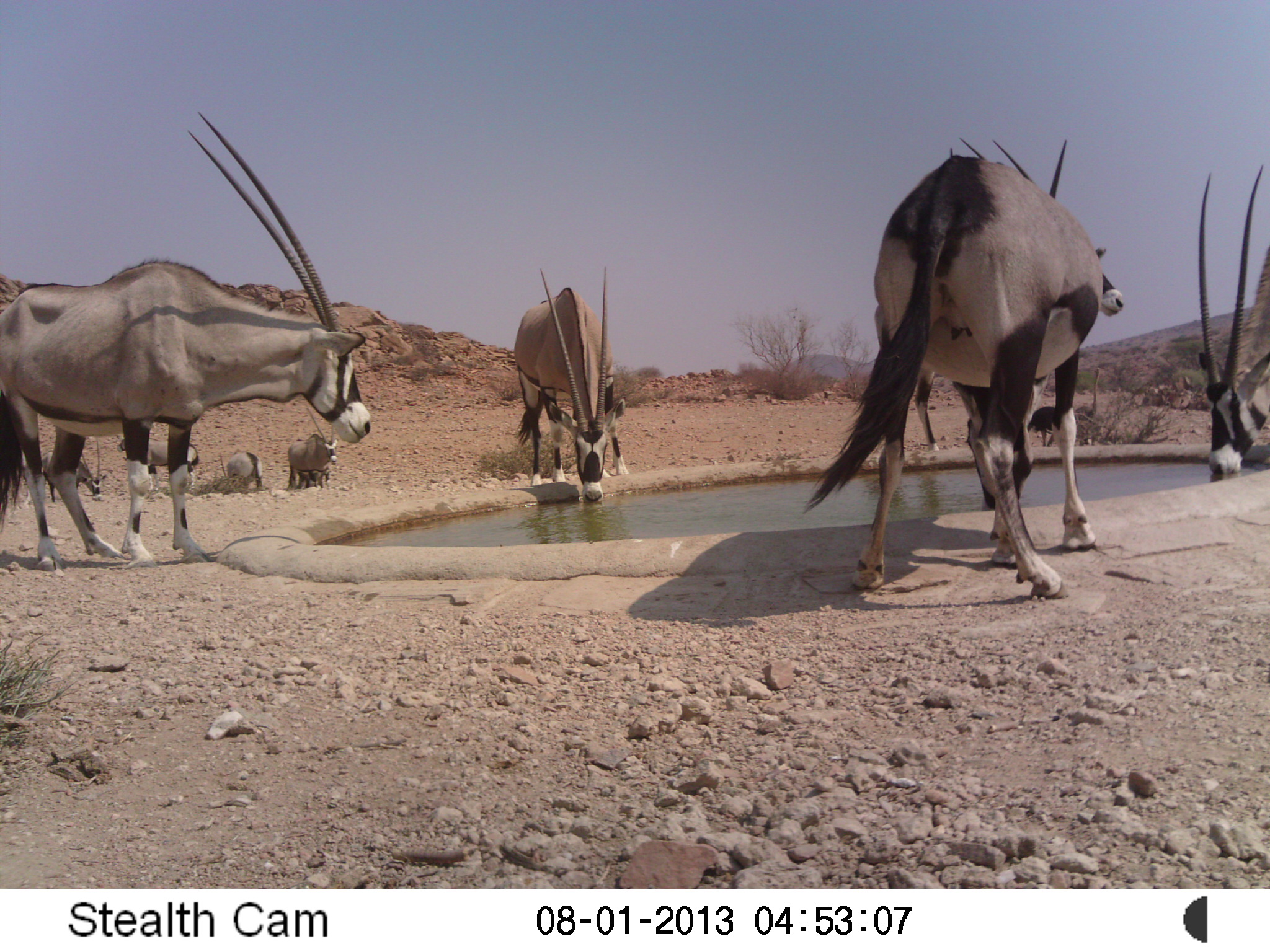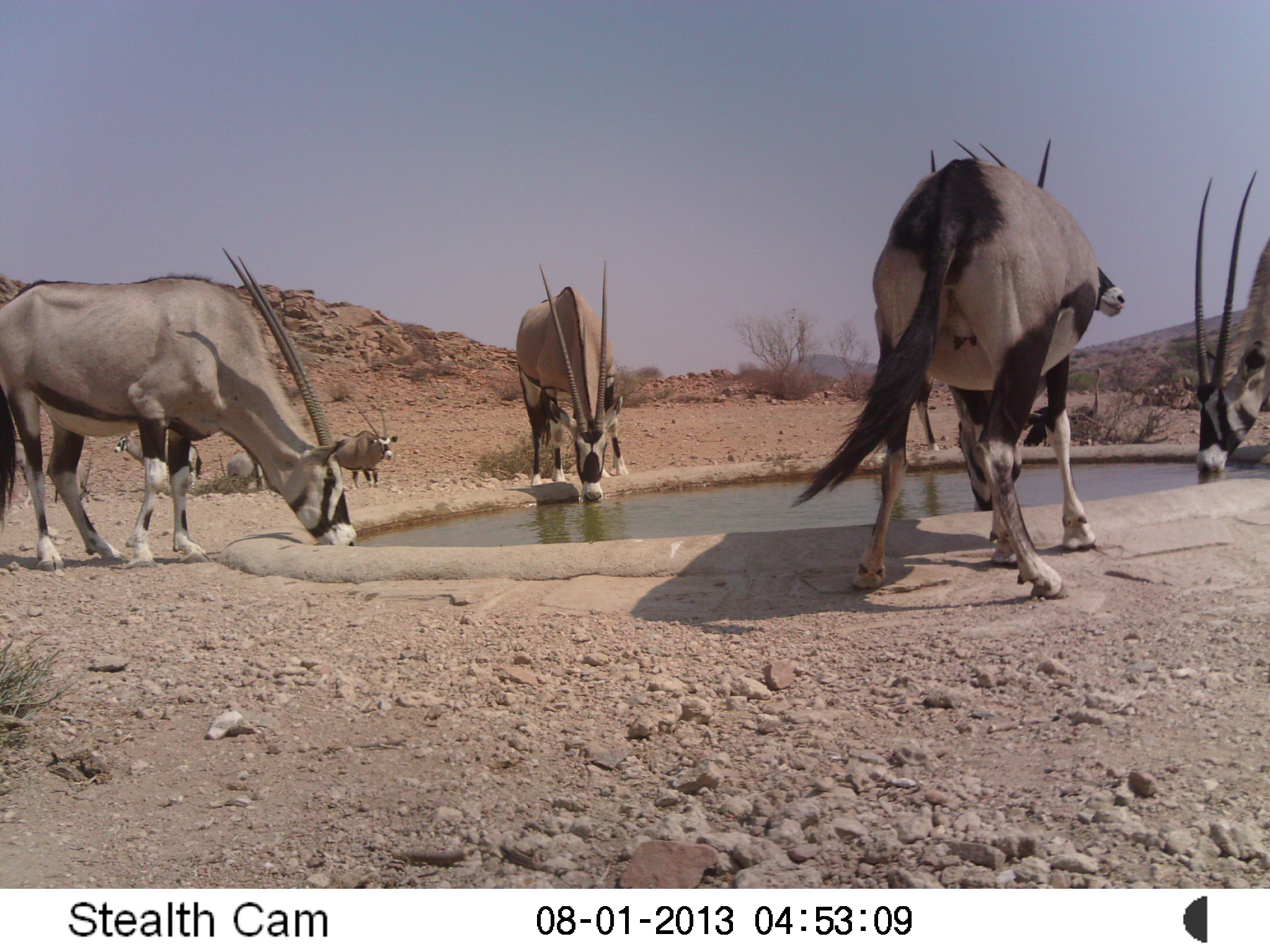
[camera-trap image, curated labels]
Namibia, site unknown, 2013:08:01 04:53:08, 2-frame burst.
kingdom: Animalia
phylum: Chordata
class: Mammalia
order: Artiodactyla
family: Bovidae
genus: Oryx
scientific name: Oryx gazella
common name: gemsbok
Oryx gazella (gemsbok).